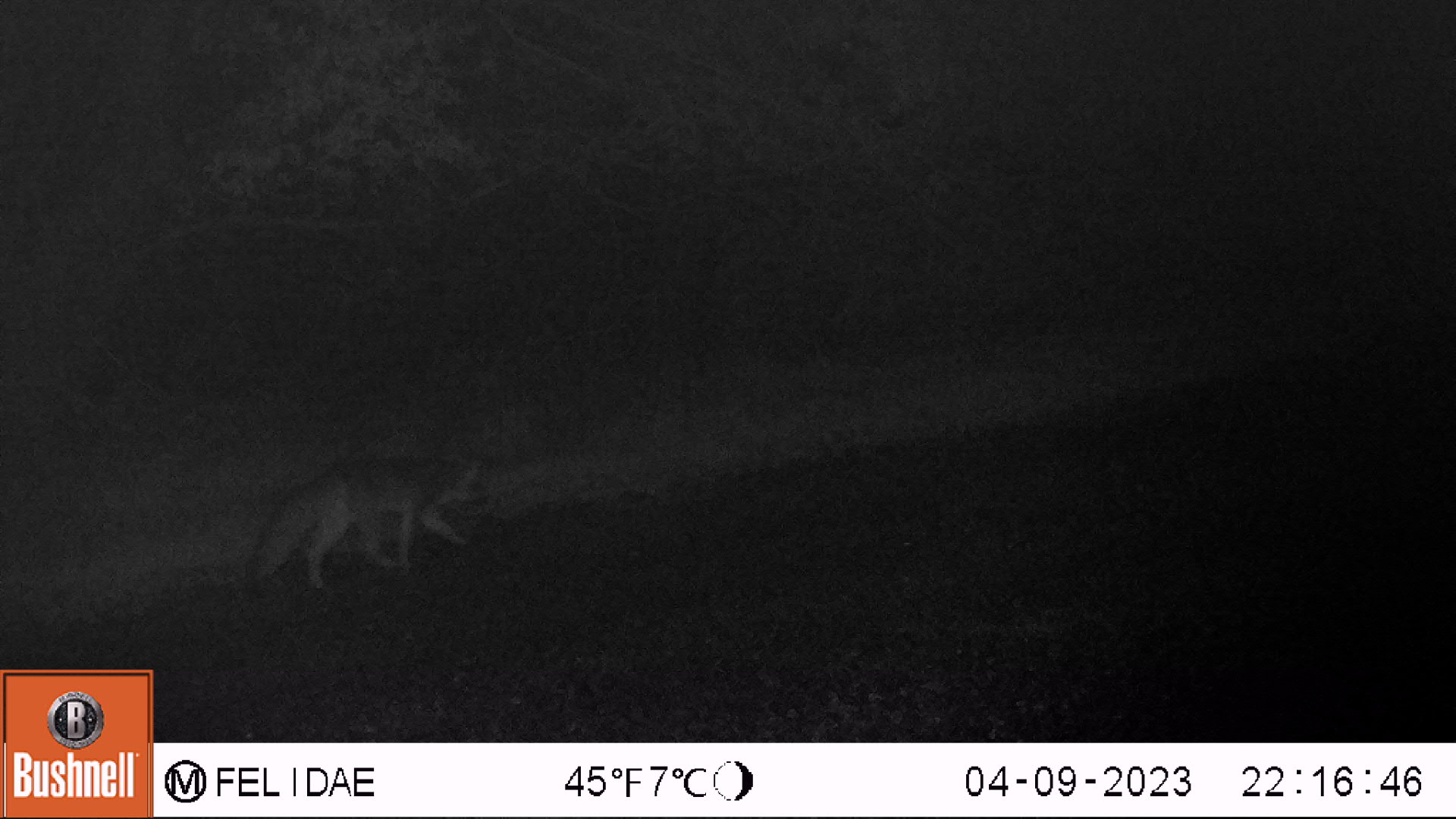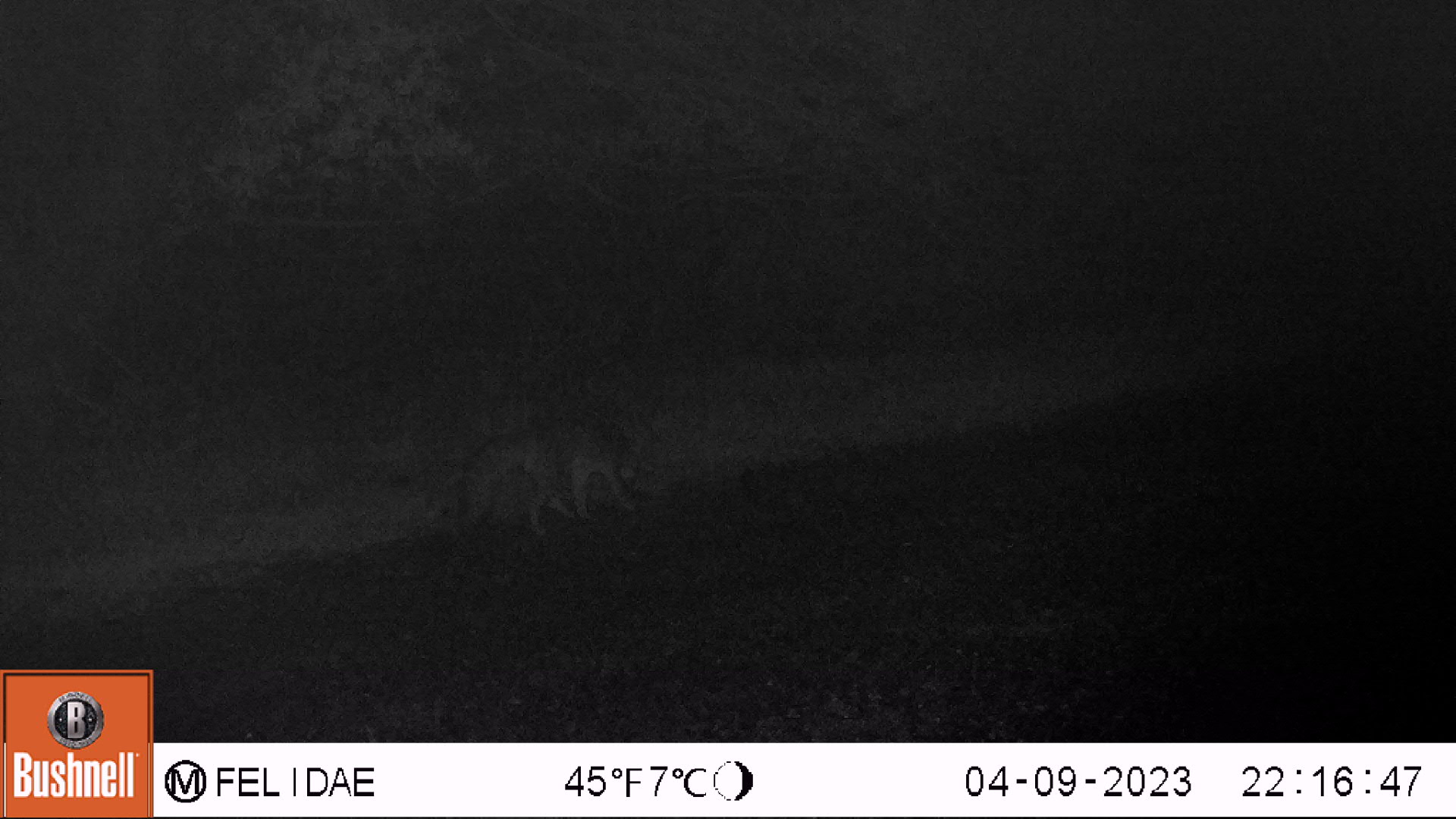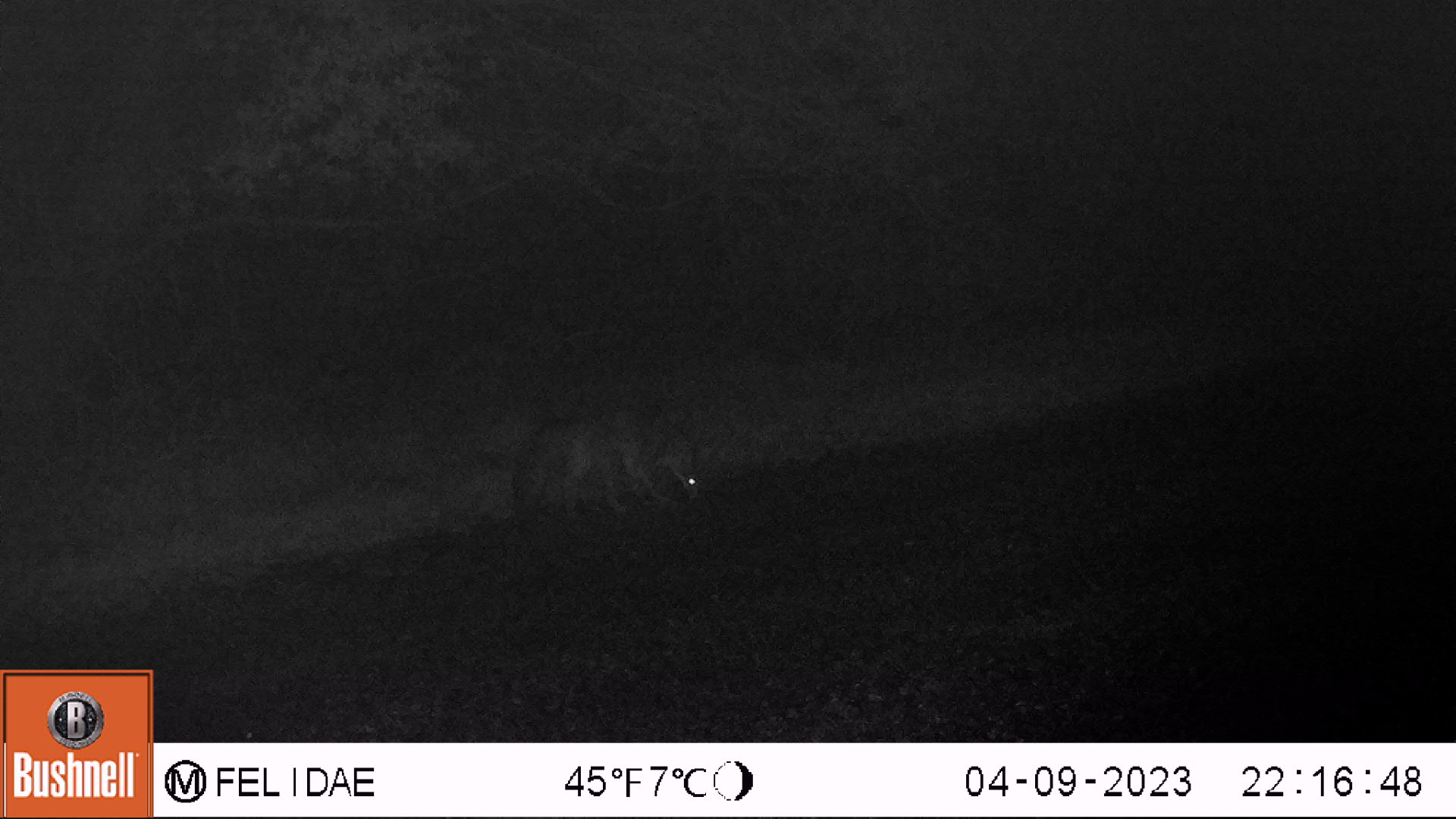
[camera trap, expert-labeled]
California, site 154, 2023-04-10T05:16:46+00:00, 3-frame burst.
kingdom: Animalia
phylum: Chordata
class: Mammalia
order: Carnivora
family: Canidae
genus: Urocyon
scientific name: Urocyon cinereoargenteus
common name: gray fox